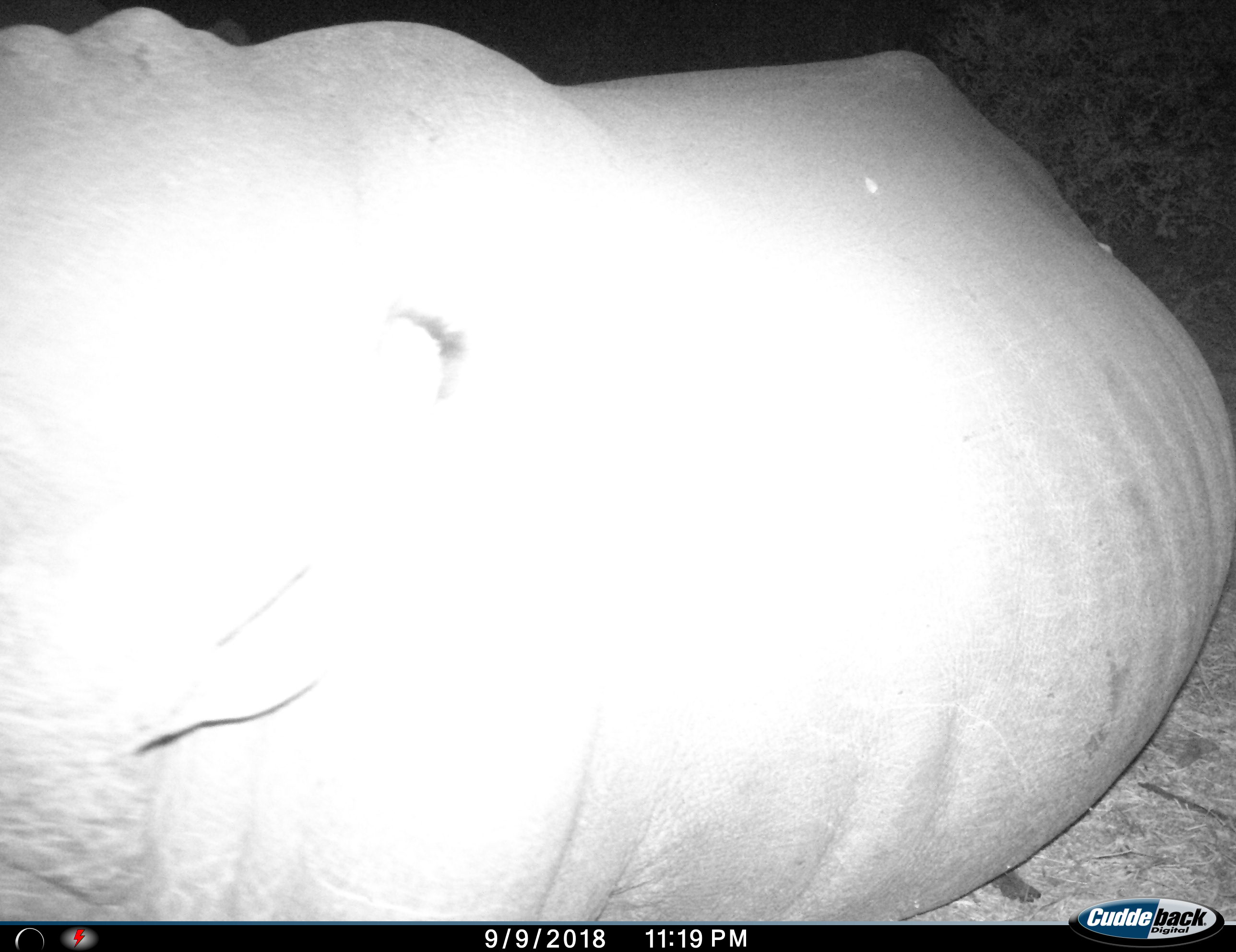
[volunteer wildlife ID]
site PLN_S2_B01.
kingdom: Animalia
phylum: Chordata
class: Mammalia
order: Perissodactyla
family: Rhinocerotidae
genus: Ceratotherium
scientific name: Ceratotherium simum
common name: white rhinoceros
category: rhinoceroswhite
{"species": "rhinoceroswhite (white rhinoceros) (Ceratotherium simum)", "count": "1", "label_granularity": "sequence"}